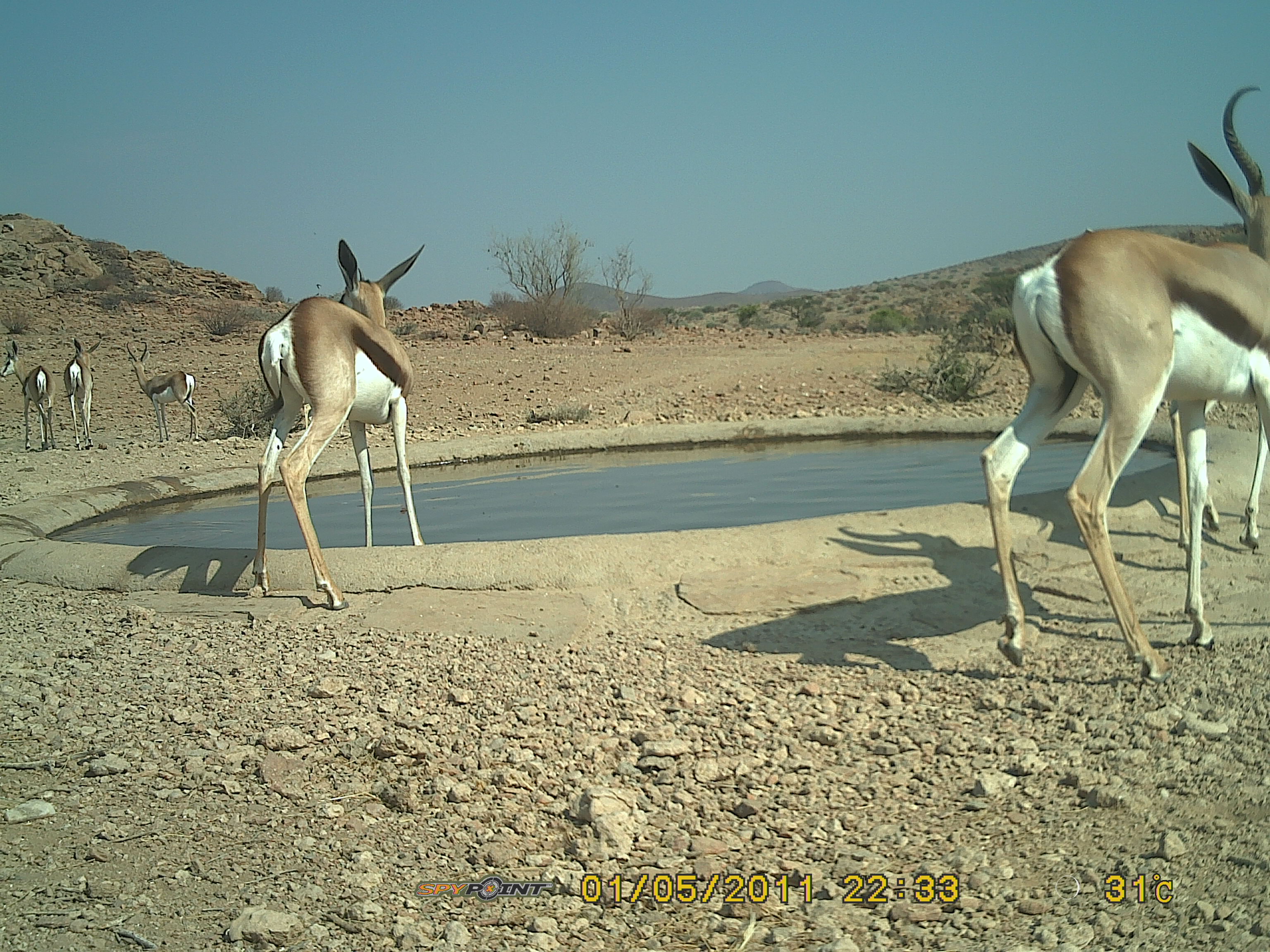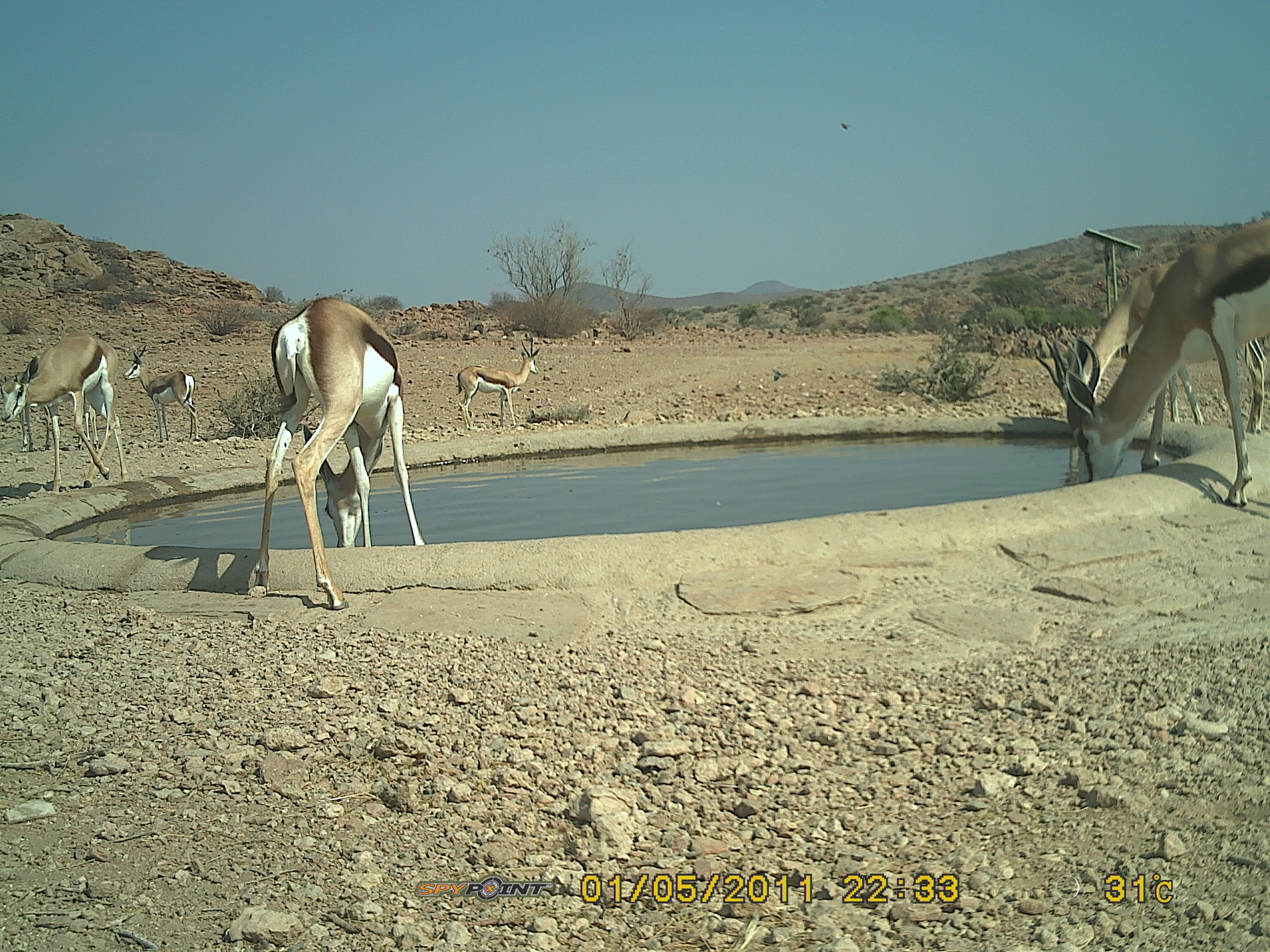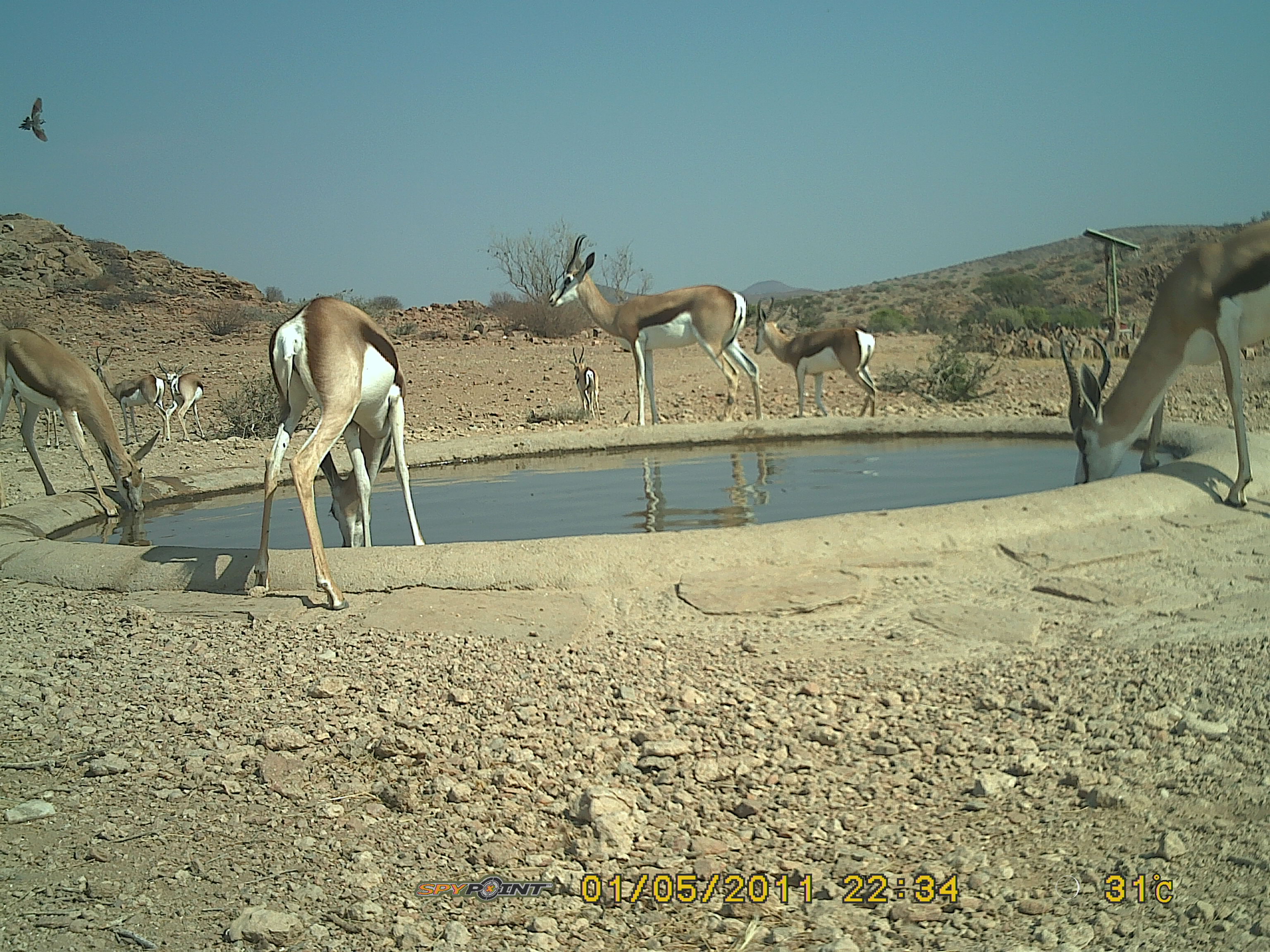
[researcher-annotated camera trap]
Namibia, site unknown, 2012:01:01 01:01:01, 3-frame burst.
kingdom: Animalia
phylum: Chordata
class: Mammalia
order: Artiodactyla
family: Bovidae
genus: Antidorcas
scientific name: Antidorcas marsupialis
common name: springbok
Antidorcas marsupialis (springbok).